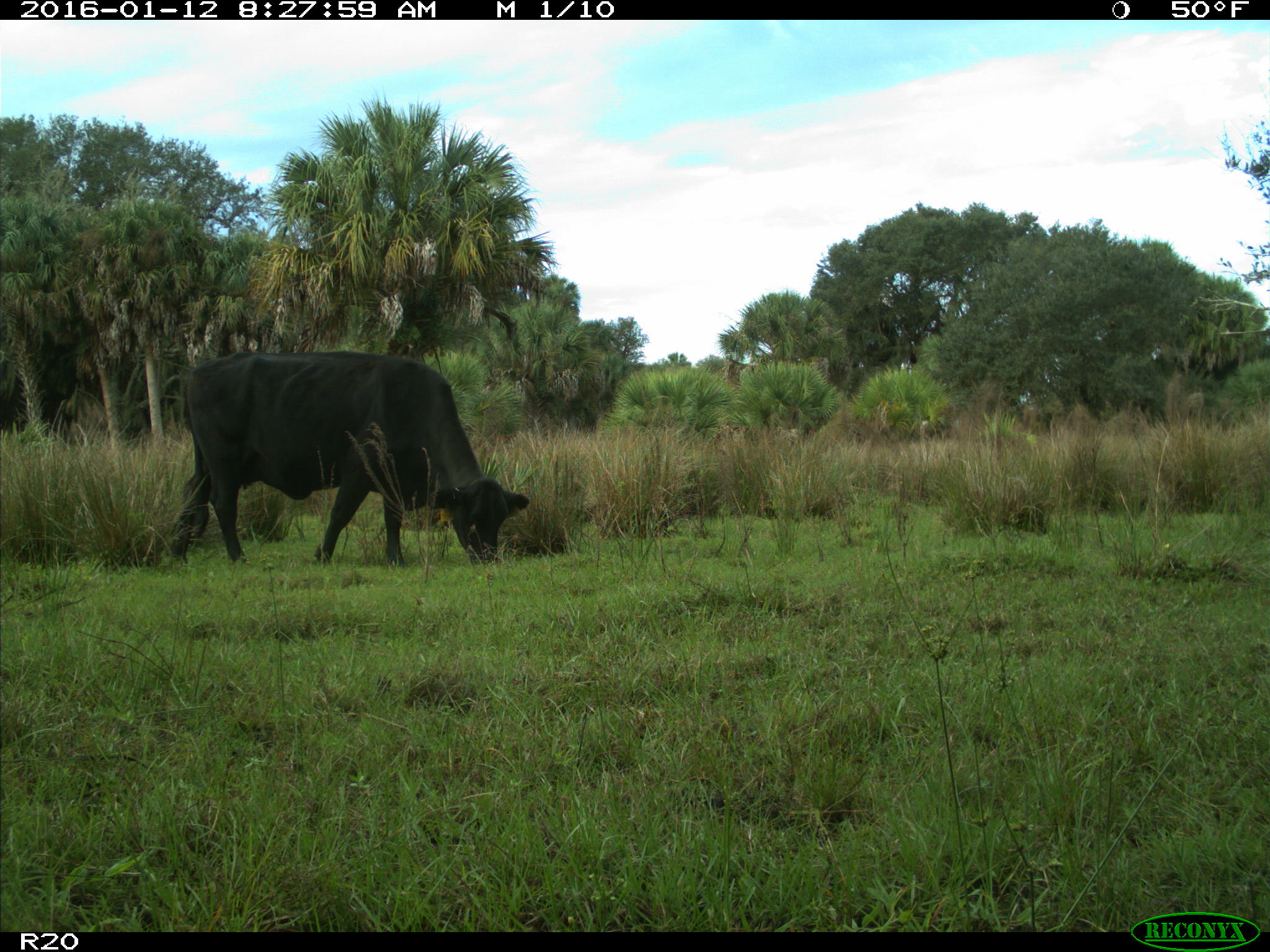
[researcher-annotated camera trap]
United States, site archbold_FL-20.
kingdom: Animalia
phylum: Chordata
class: Mammalia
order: Artiodactyla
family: Bovidae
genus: Bos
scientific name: Bos taurus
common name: domestic cow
Bos taurus (domestic cow).